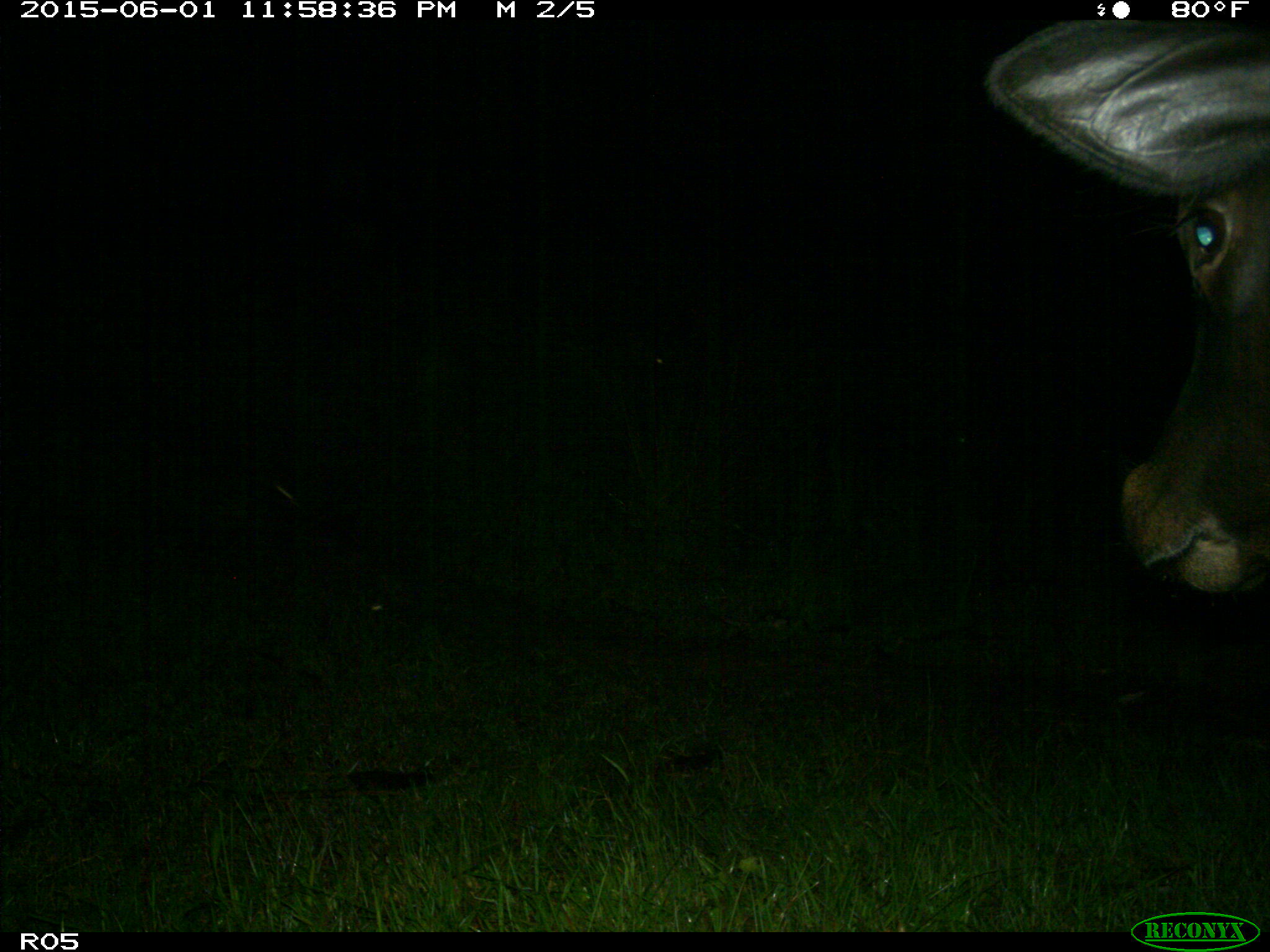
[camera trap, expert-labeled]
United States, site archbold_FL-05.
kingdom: Animalia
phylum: Chordata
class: Mammalia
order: Artiodactyla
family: Bovidae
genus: Bos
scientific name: Bos taurus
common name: domestic cow